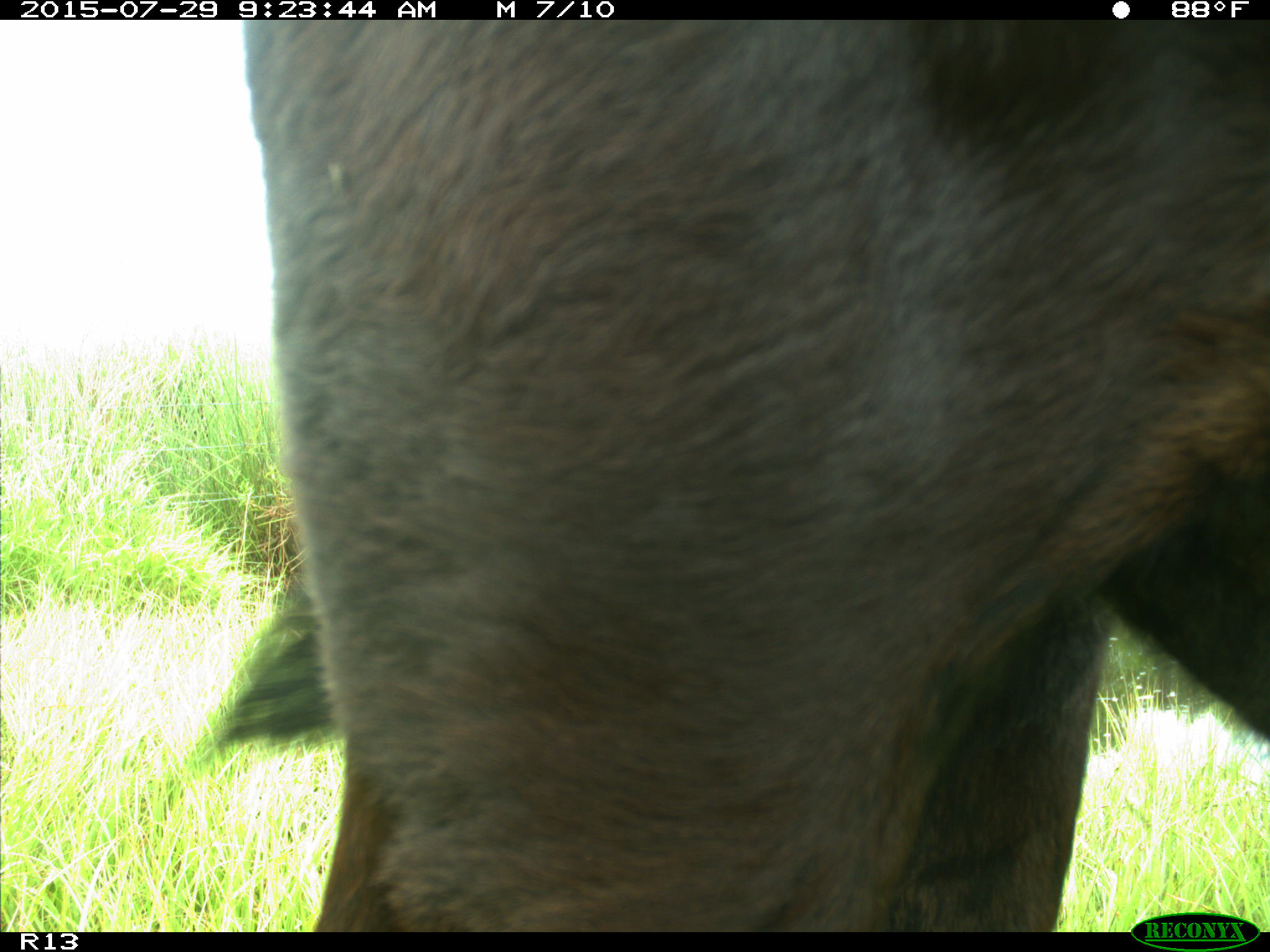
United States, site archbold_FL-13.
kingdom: Animalia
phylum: Chordata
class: Mammalia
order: Artiodactyla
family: Bovidae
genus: Bos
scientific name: Bos taurus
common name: domestic cow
Bos taurus (domestic cow).